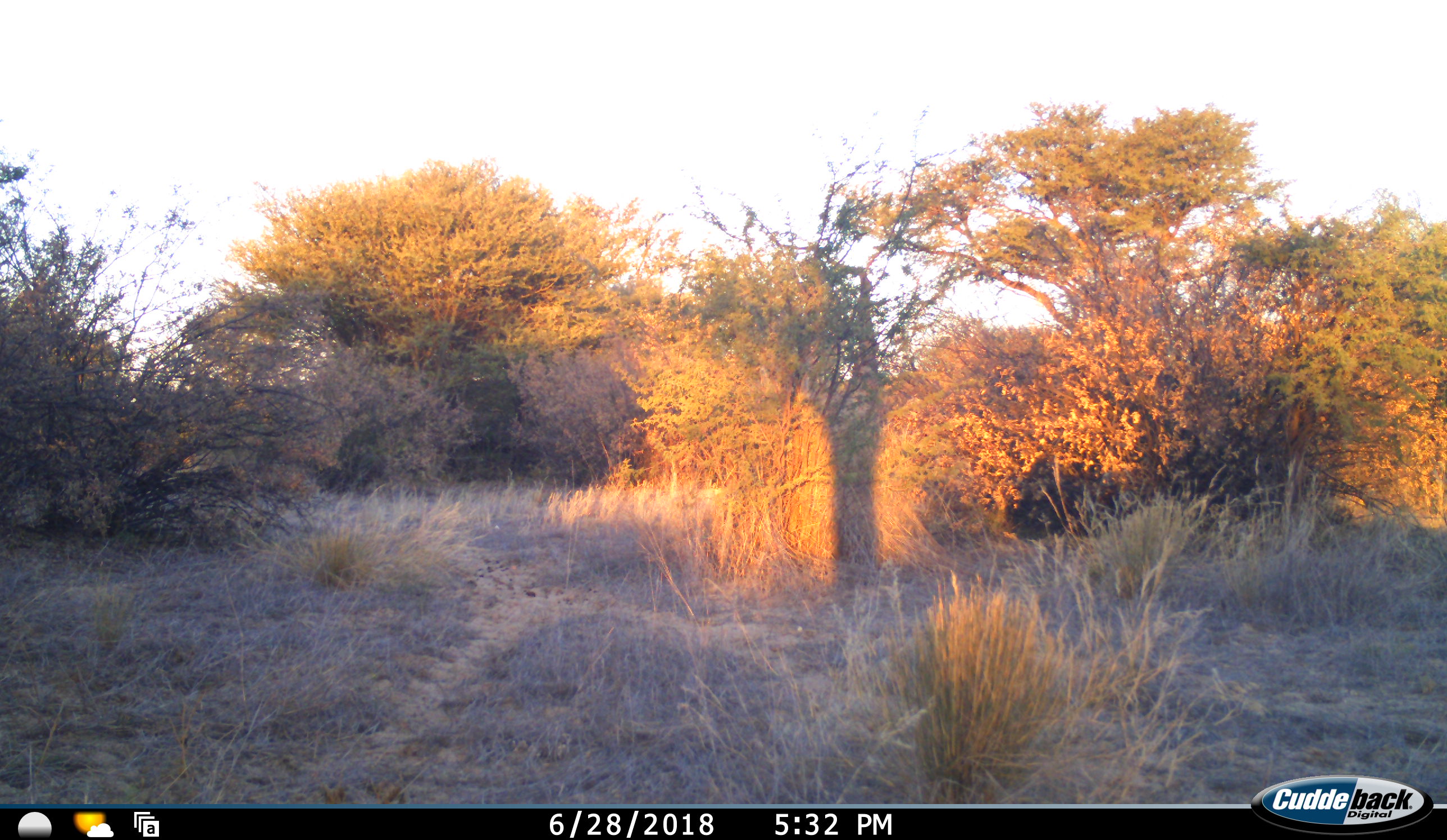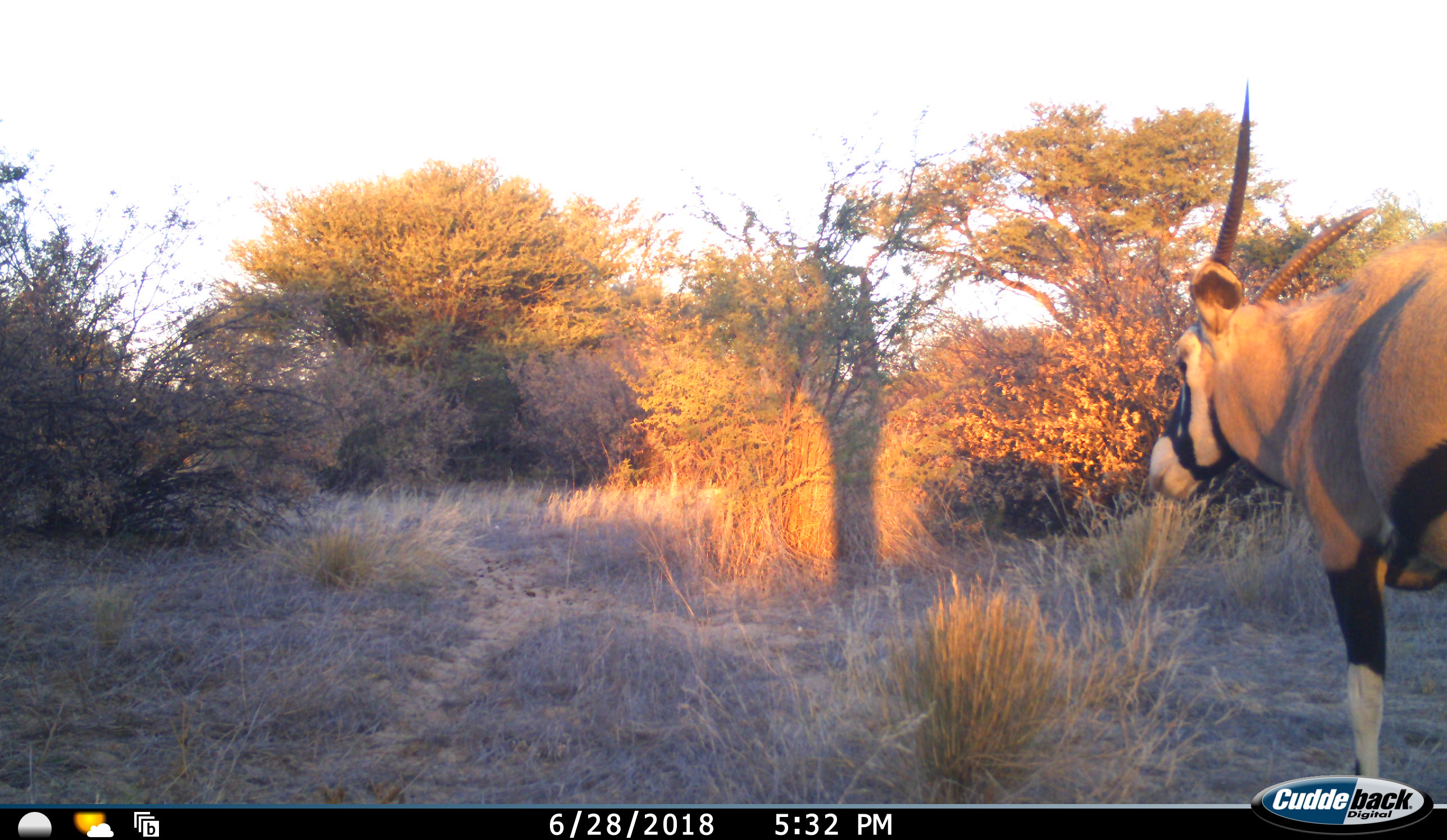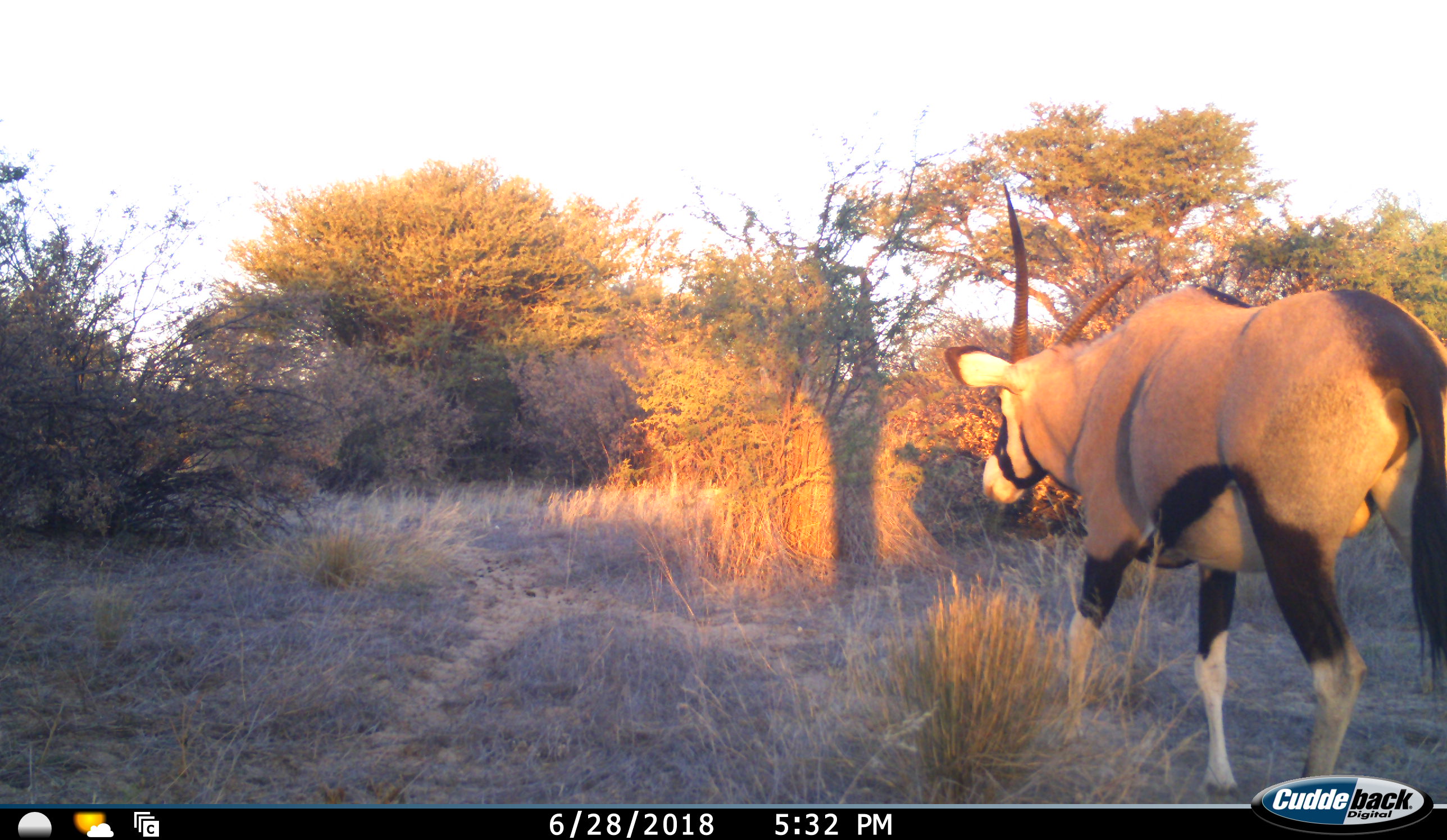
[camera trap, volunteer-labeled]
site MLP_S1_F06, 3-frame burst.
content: unidentified animal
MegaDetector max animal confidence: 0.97